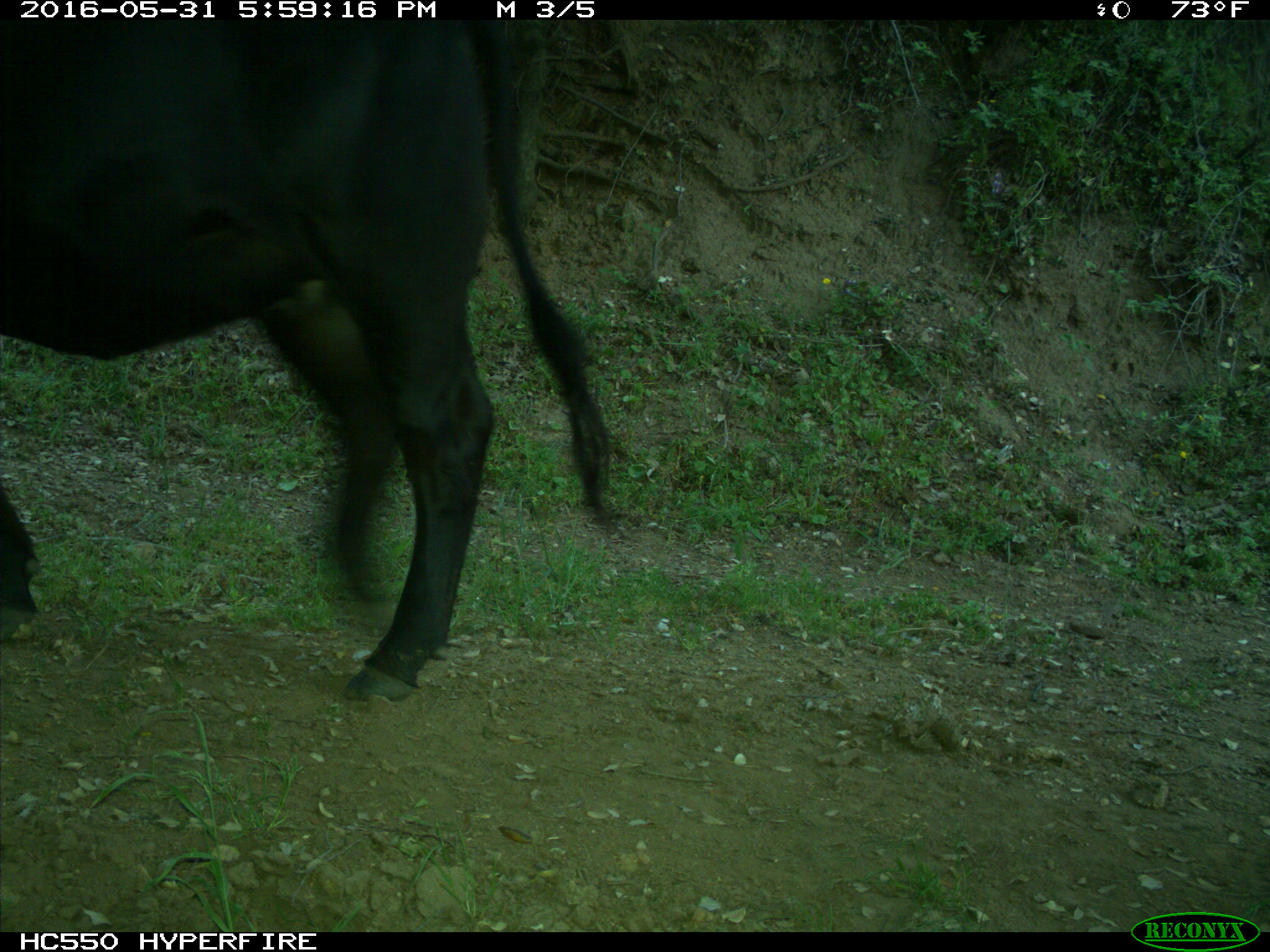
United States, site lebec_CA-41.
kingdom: Animalia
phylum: Chordata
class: Mammalia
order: Artiodactyla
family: Bovidae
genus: Bos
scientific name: Bos taurus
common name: domestic cow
Bos taurus (domestic cow).